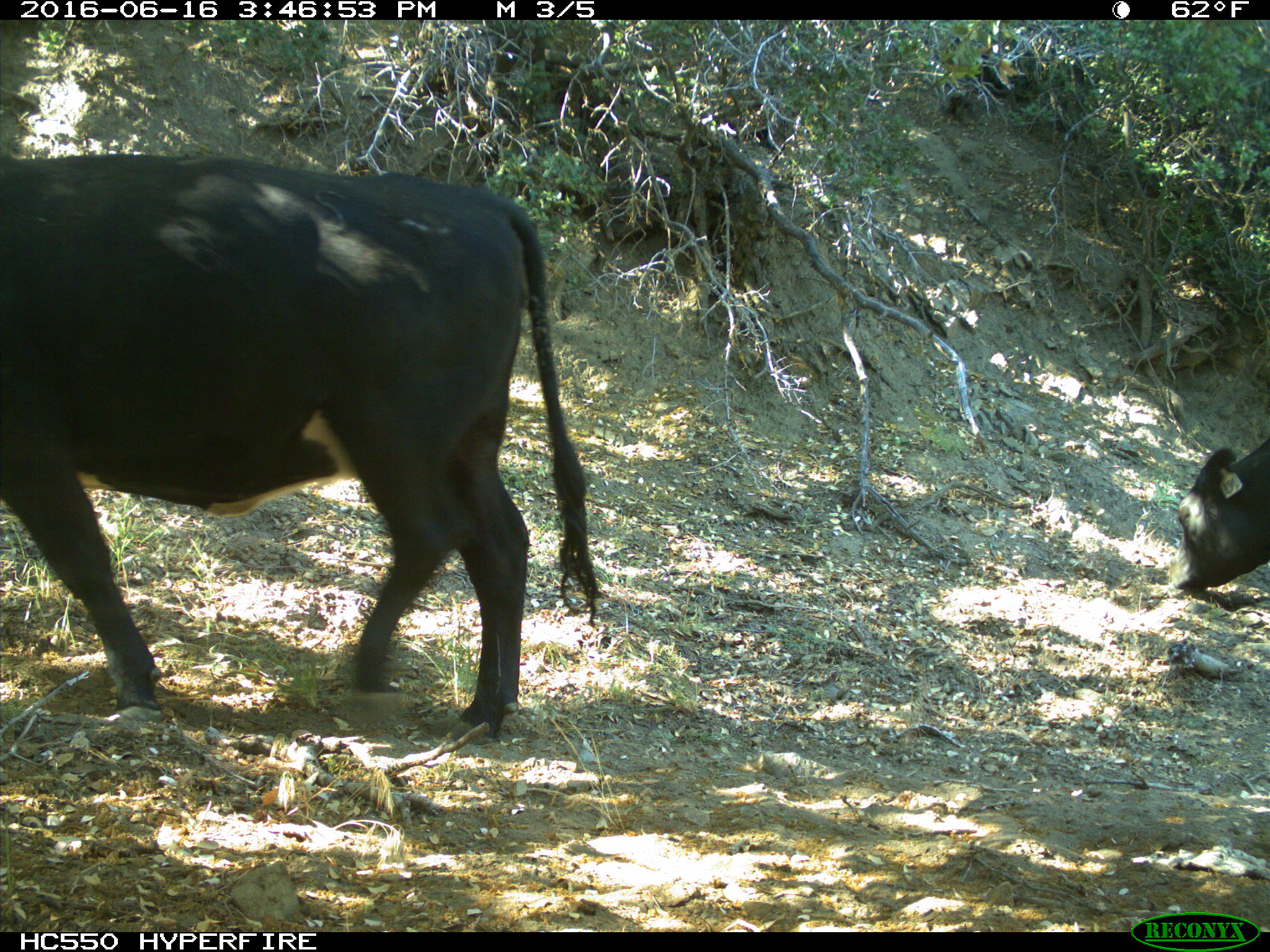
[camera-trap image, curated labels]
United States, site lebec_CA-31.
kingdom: Animalia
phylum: Chordata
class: Mammalia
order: Artiodactyla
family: Bovidae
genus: Bos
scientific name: Bos taurus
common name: domestic cow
Bos taurus (domestic cow).